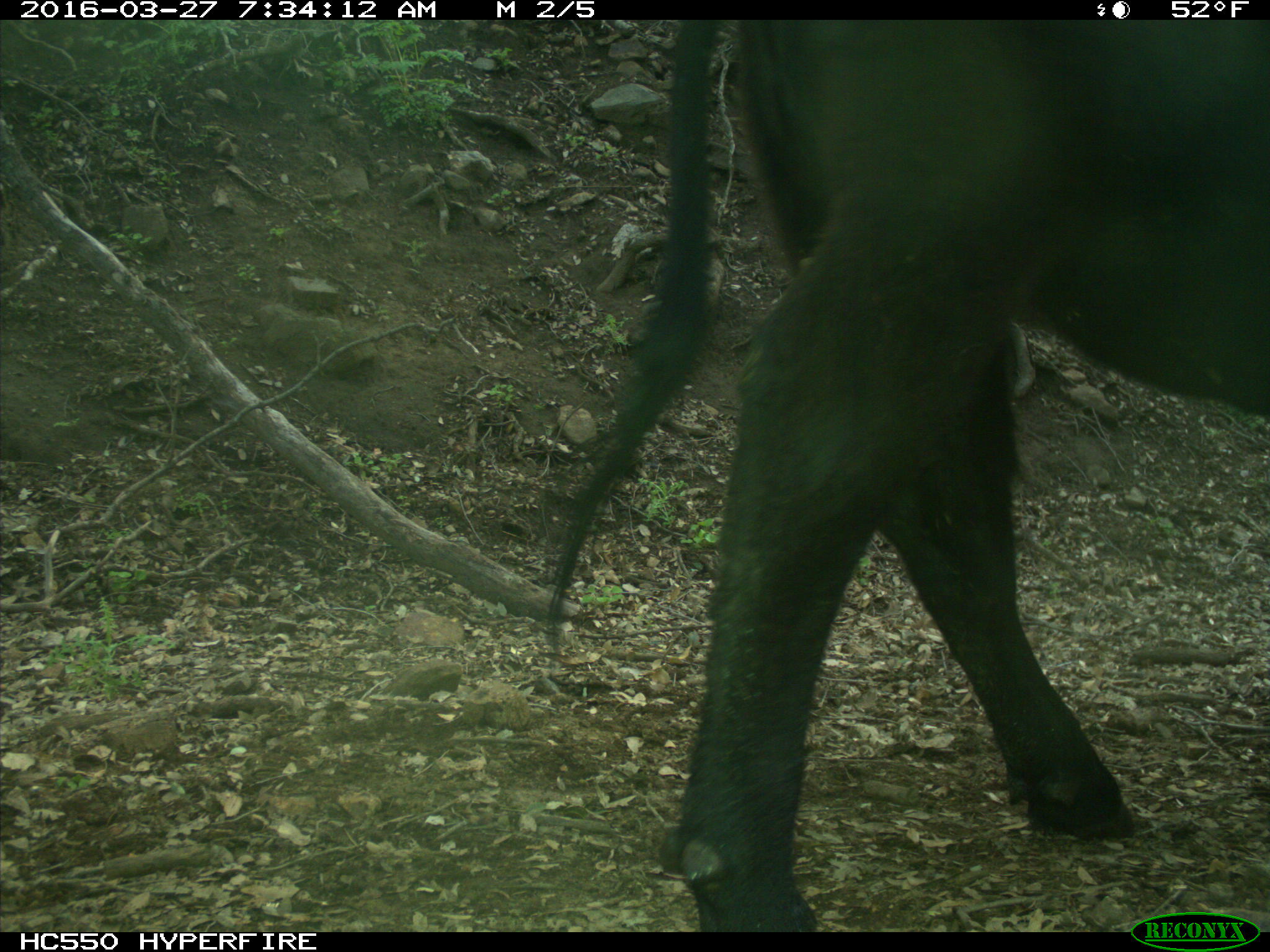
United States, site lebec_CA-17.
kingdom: Animalia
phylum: Chordata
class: Mammalia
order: Artiodactyla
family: Bovidae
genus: Bos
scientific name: Bos taurus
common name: domestic cow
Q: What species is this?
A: Bos taurus (domestic cow).